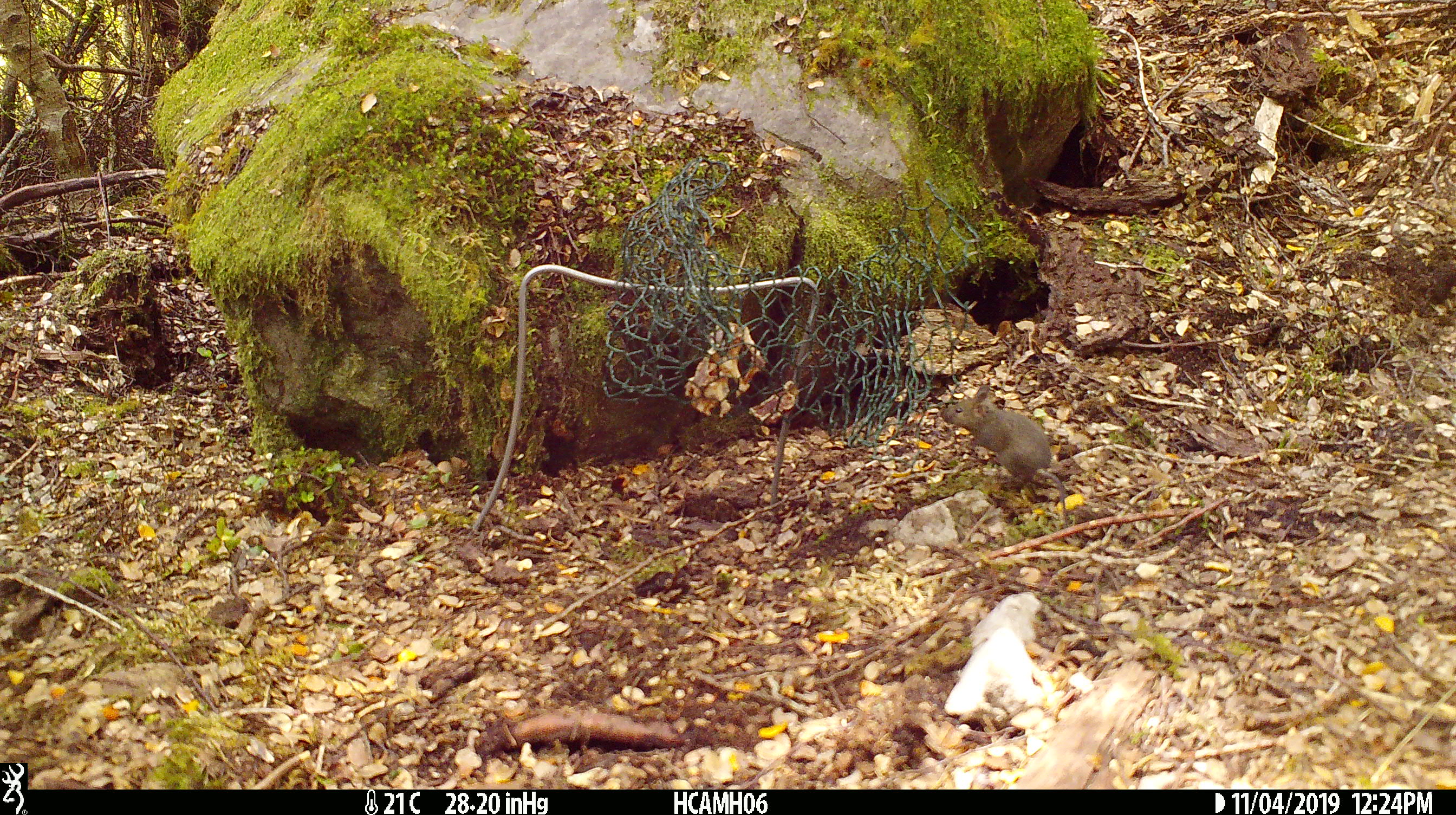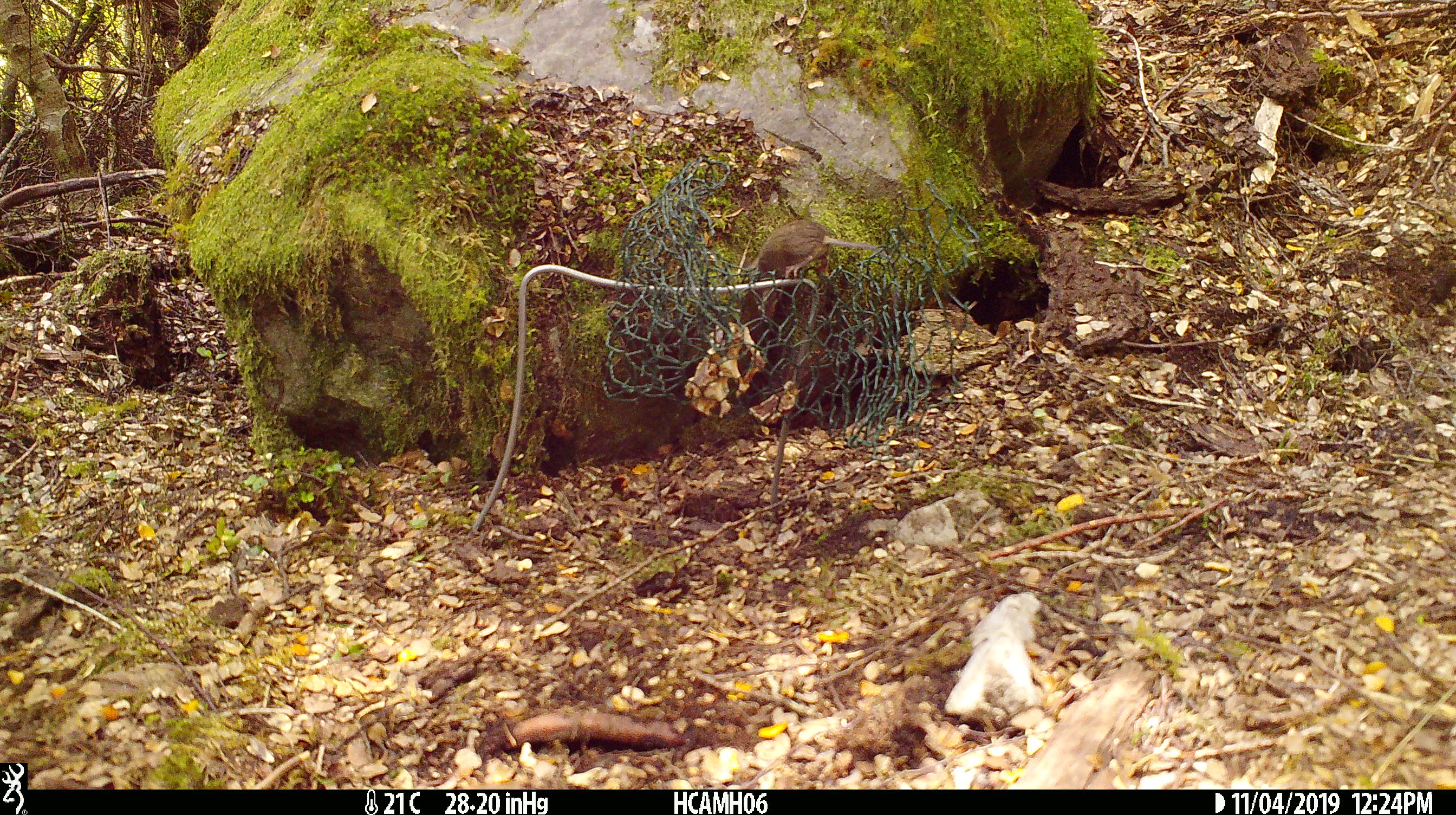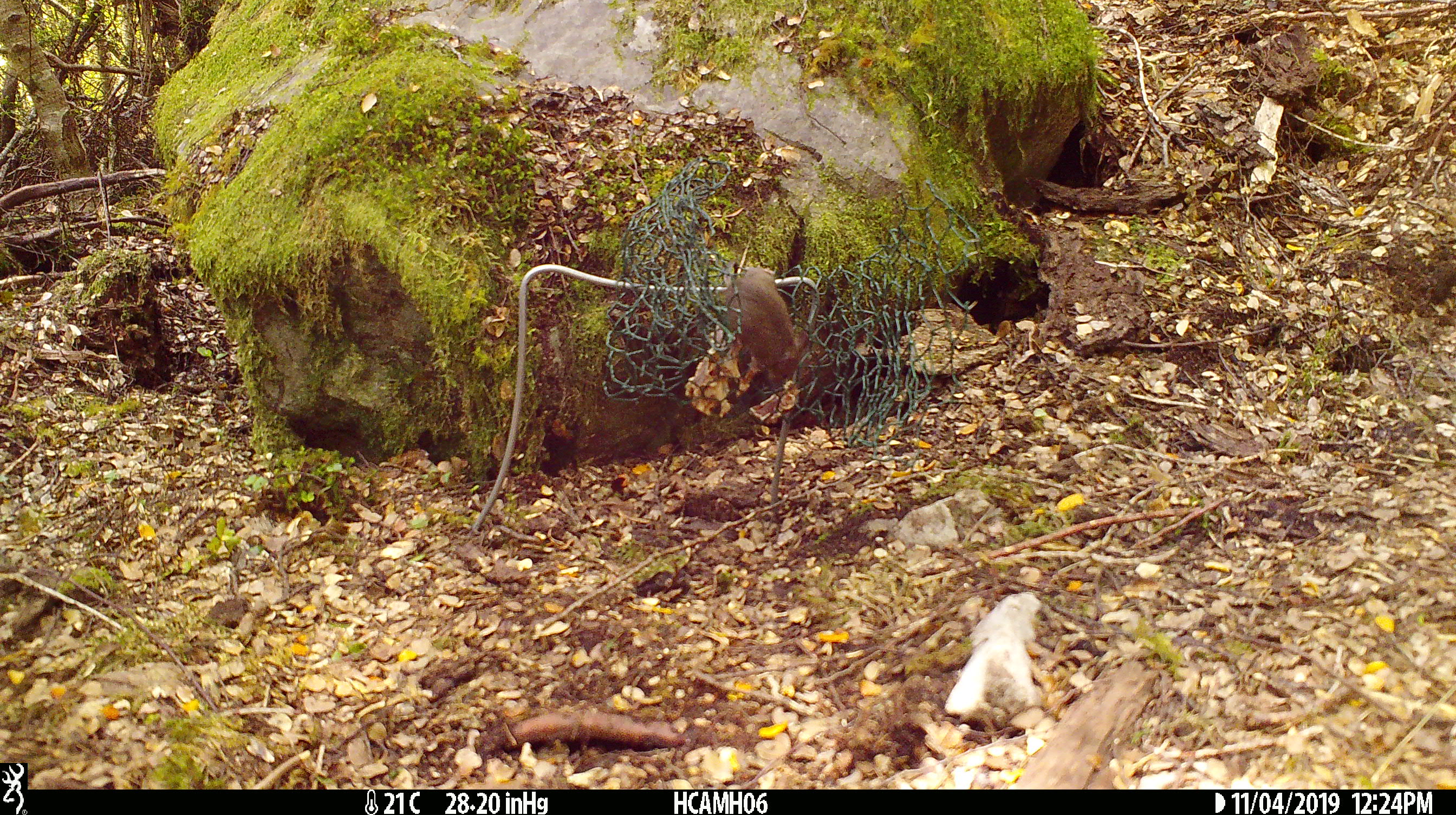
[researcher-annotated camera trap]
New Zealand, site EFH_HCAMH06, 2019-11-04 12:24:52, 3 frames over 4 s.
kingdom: Animalia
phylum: Chordata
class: Mammalia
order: Rodentia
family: Muridae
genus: Mus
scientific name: Mus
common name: mouse